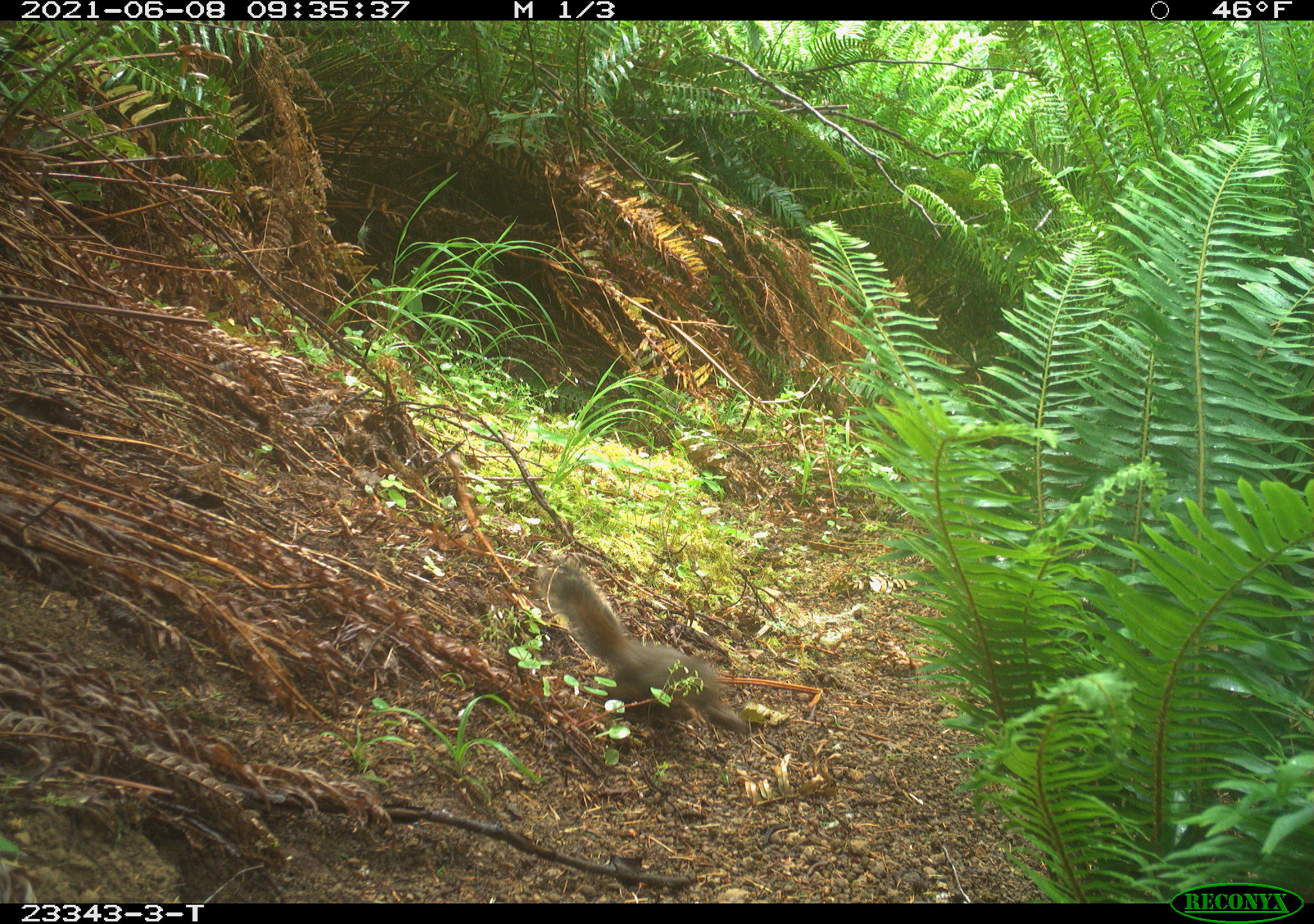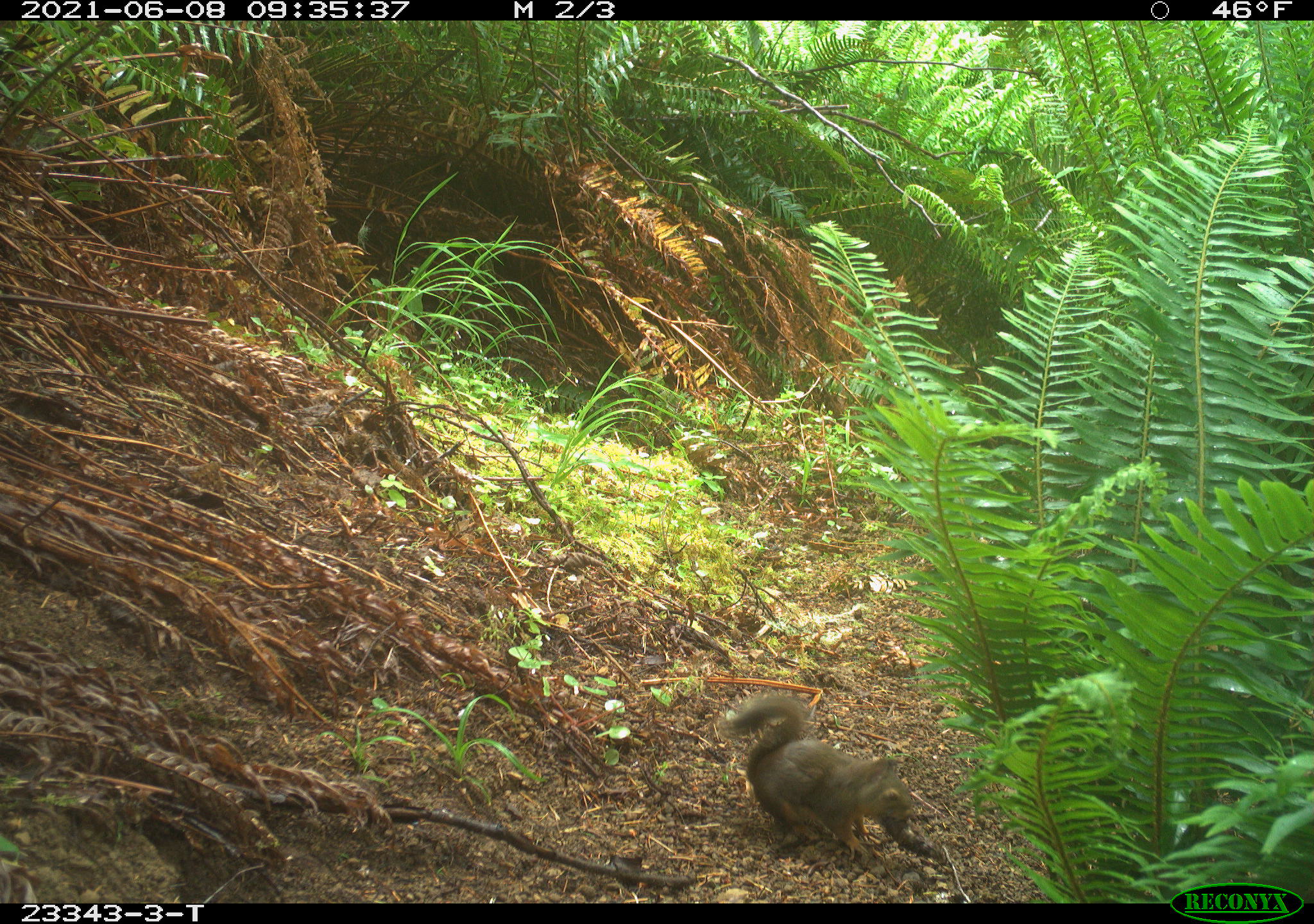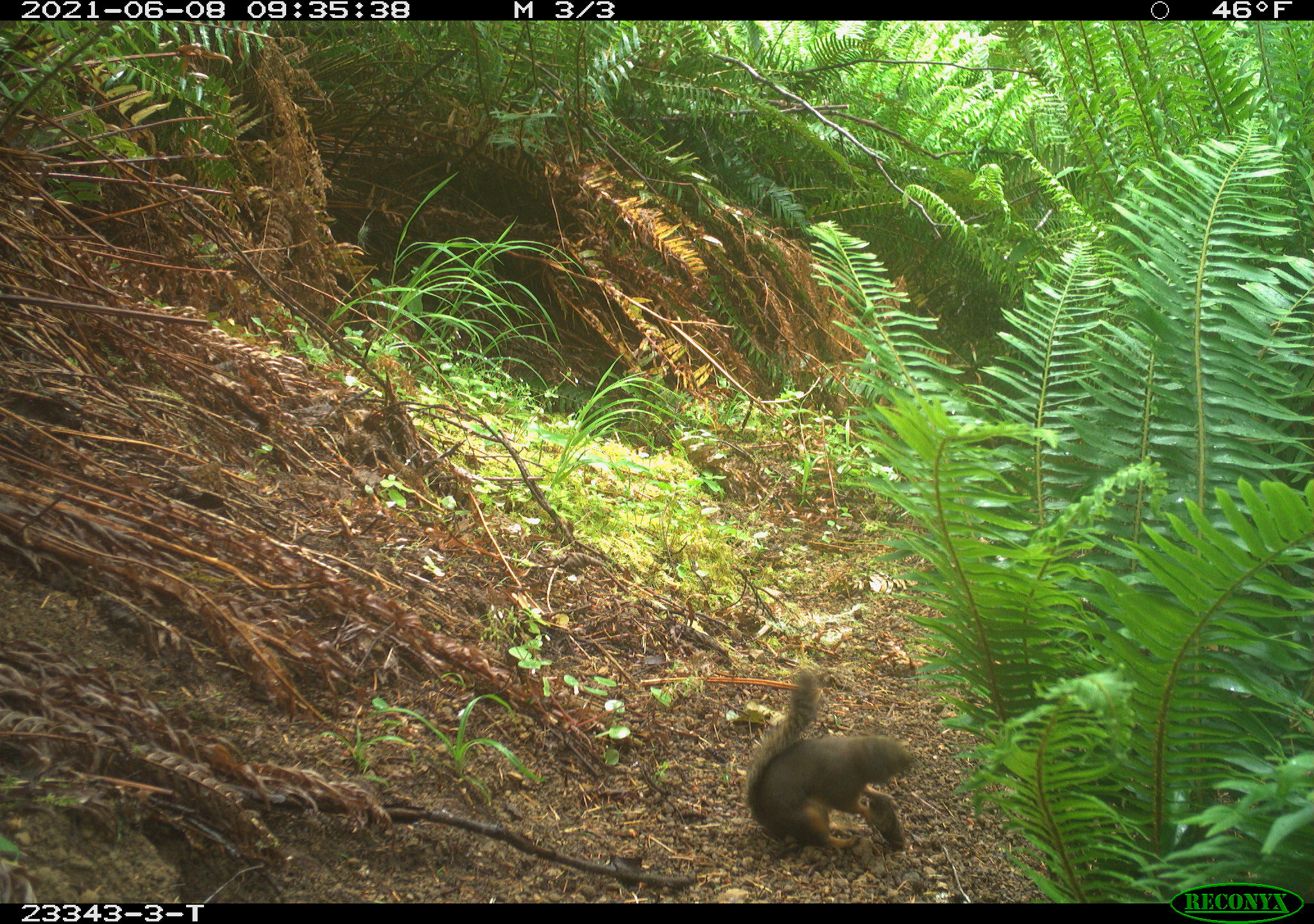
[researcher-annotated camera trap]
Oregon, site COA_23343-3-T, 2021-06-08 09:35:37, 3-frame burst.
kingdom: Animalia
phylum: Chordata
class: Mammalia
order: Rodentia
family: Sciuridae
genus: Tamiasciurus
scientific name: Tamiasciurus douglasii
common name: douglas squirrel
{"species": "douglas squirrel (Tamiasciurus douglasii)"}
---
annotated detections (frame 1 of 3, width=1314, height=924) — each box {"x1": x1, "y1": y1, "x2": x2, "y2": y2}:
douglas squirrel: {"x1": 545, "y1": 569, "x2": 752, "y2": 742}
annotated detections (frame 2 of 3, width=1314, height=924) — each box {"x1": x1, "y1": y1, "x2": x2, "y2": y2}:
douglas squirrel: {"x1": 722, "y1": 691, "x2": 946, "y2": 876}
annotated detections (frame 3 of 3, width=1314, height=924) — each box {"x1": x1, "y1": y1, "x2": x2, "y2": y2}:
douglas squirrel: {"x1": 724, "y1": 660, "x2": 923, "y2": 864}